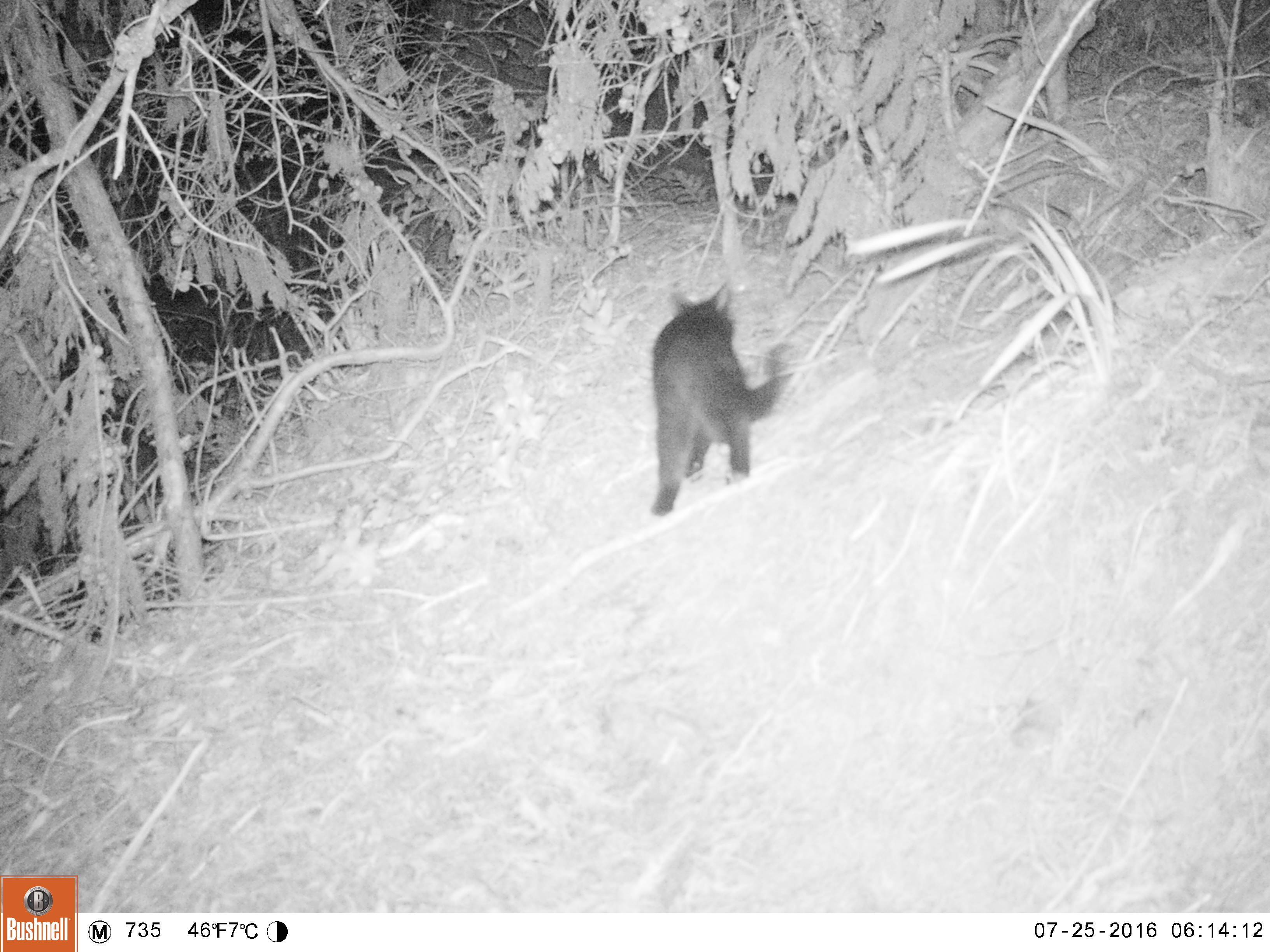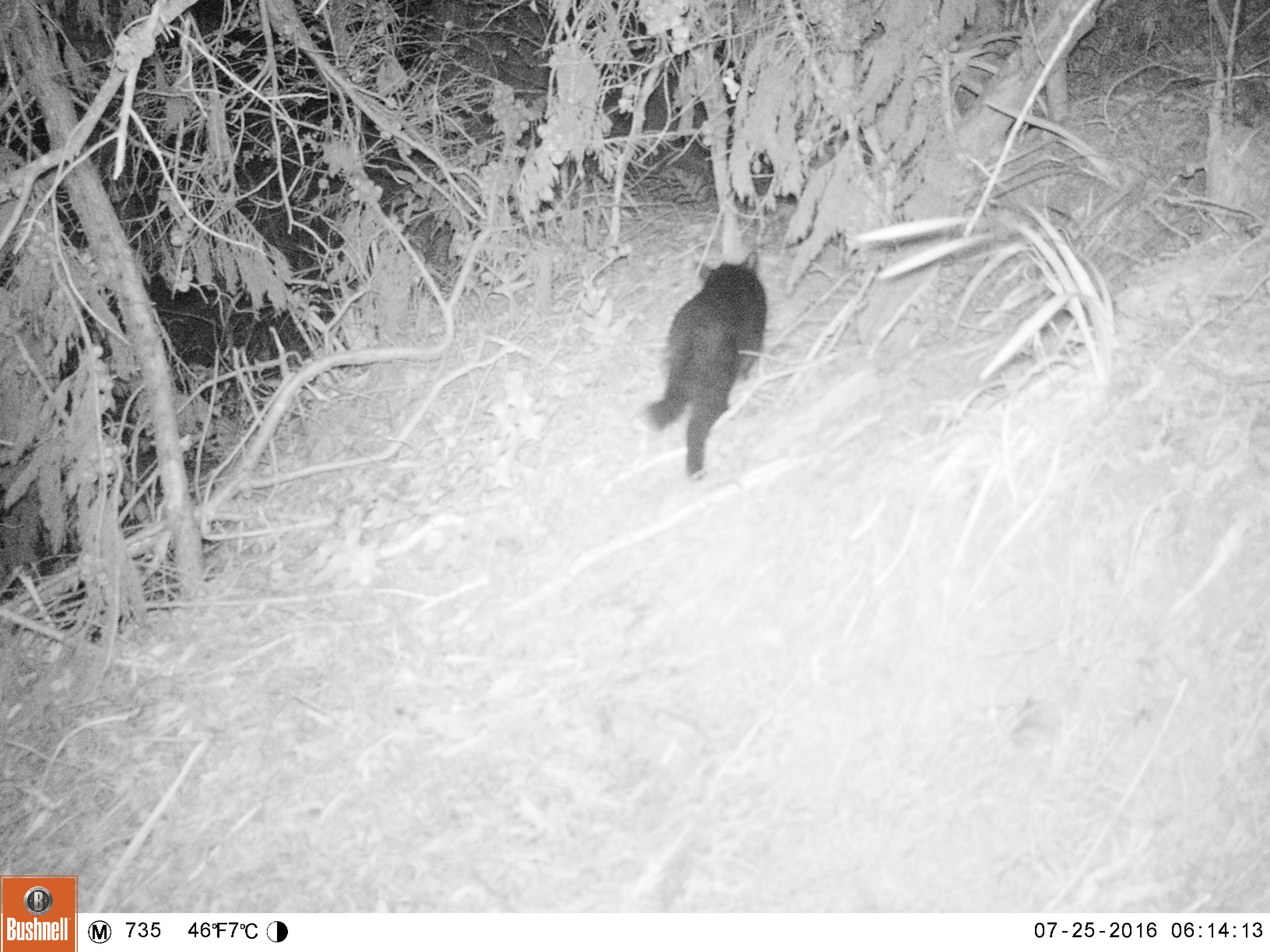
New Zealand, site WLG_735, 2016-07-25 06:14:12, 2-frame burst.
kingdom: Animalia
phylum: Chordata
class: Mammalia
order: Carnivora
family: Felidae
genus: Felis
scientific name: Felis catus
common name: domestic cat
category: cat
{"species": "cat (domestic cat) (Felis catus)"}